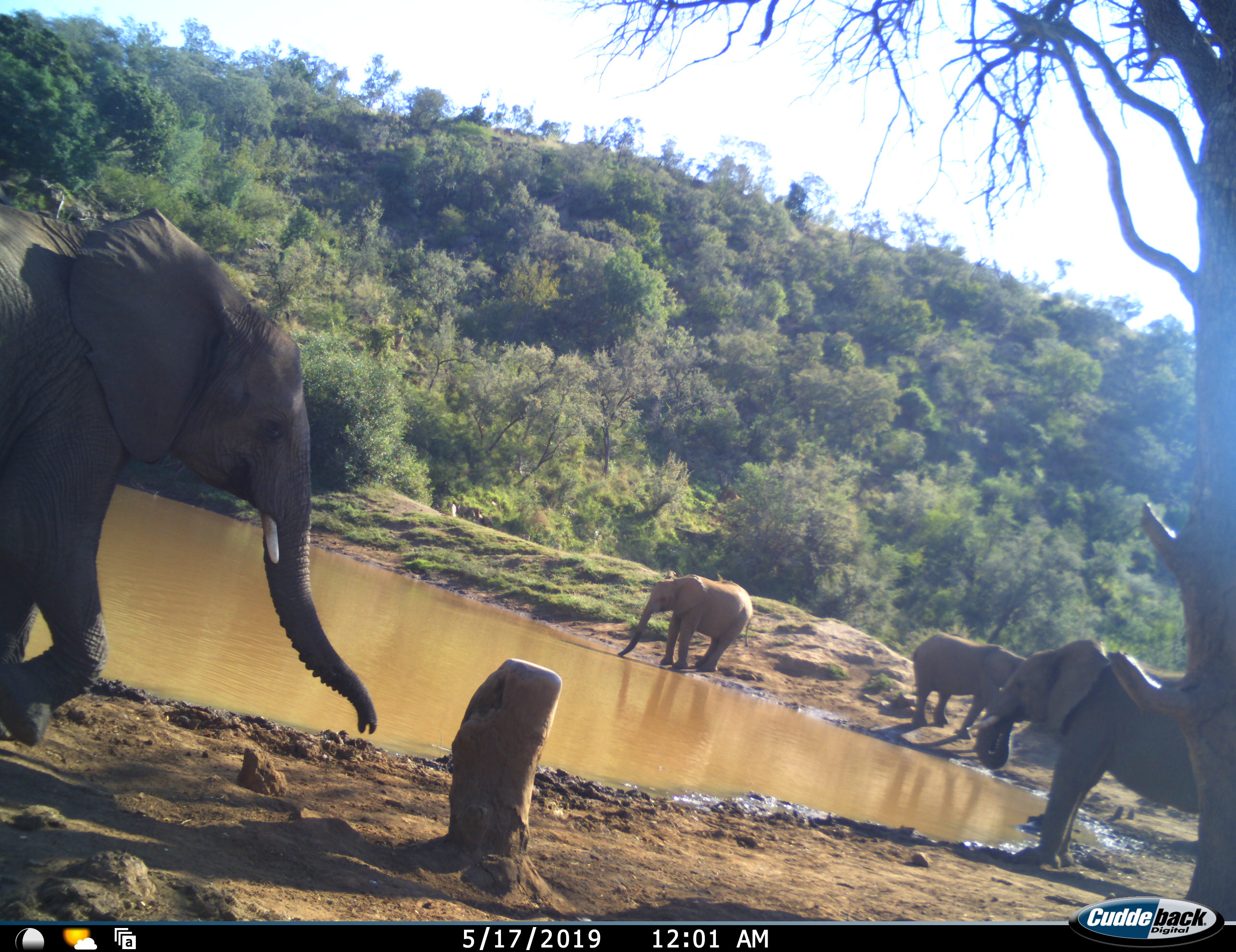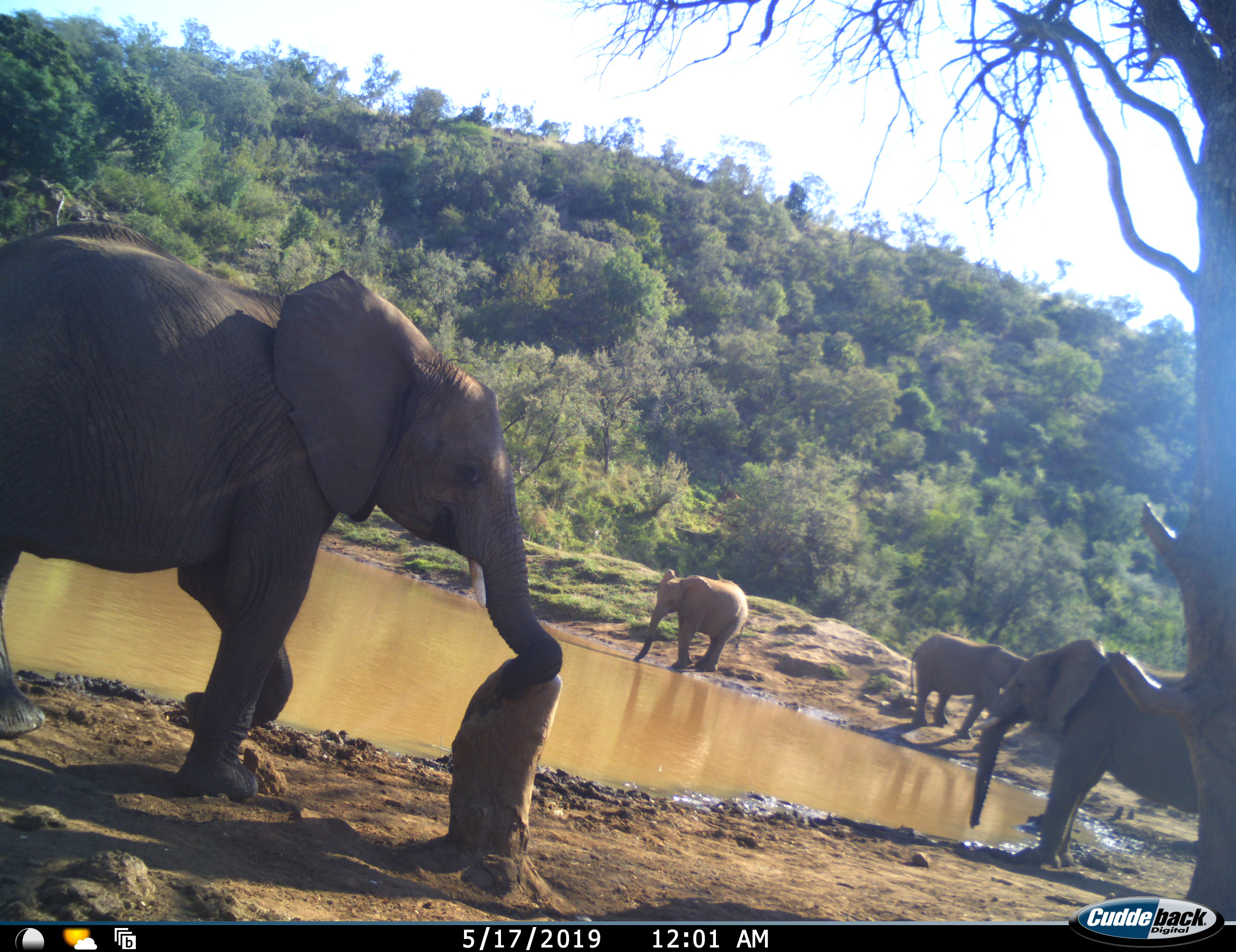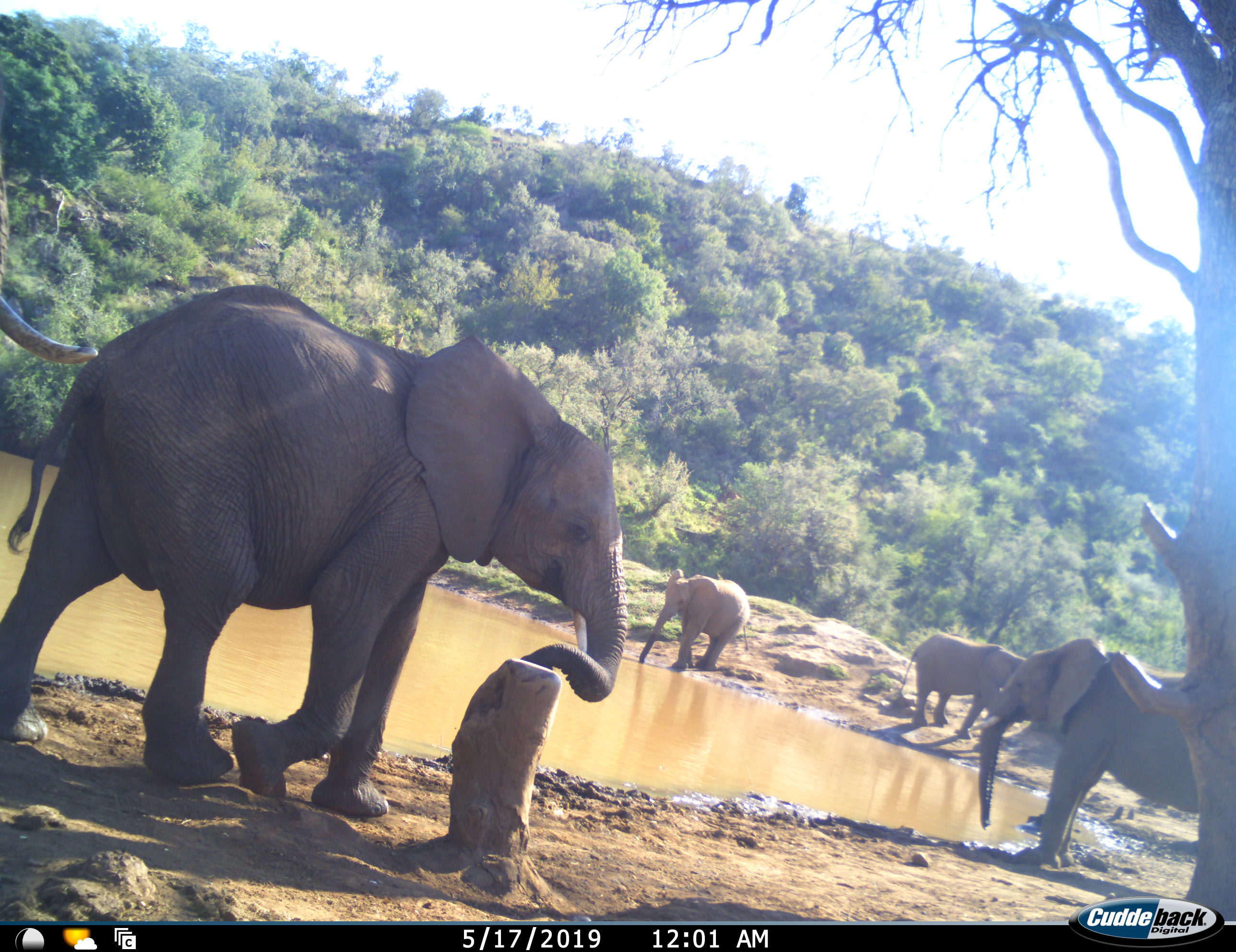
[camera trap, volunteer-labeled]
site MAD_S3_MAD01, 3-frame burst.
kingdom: Animalia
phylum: Chordata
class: Mammalia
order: Proboscidea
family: Elephantidae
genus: Loxodonta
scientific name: Loxodonta africana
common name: african bush elephant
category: elephant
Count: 4.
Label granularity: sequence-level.